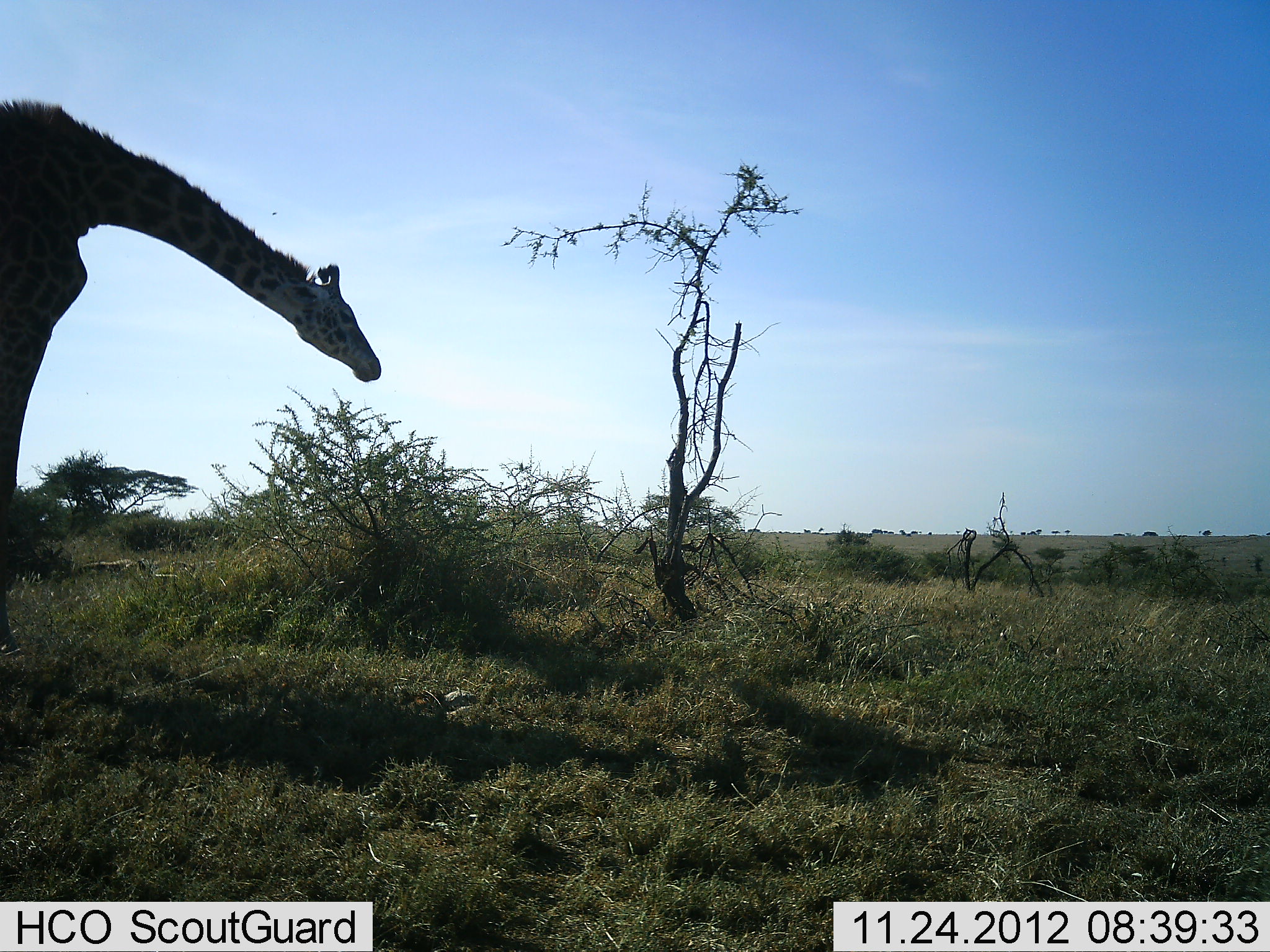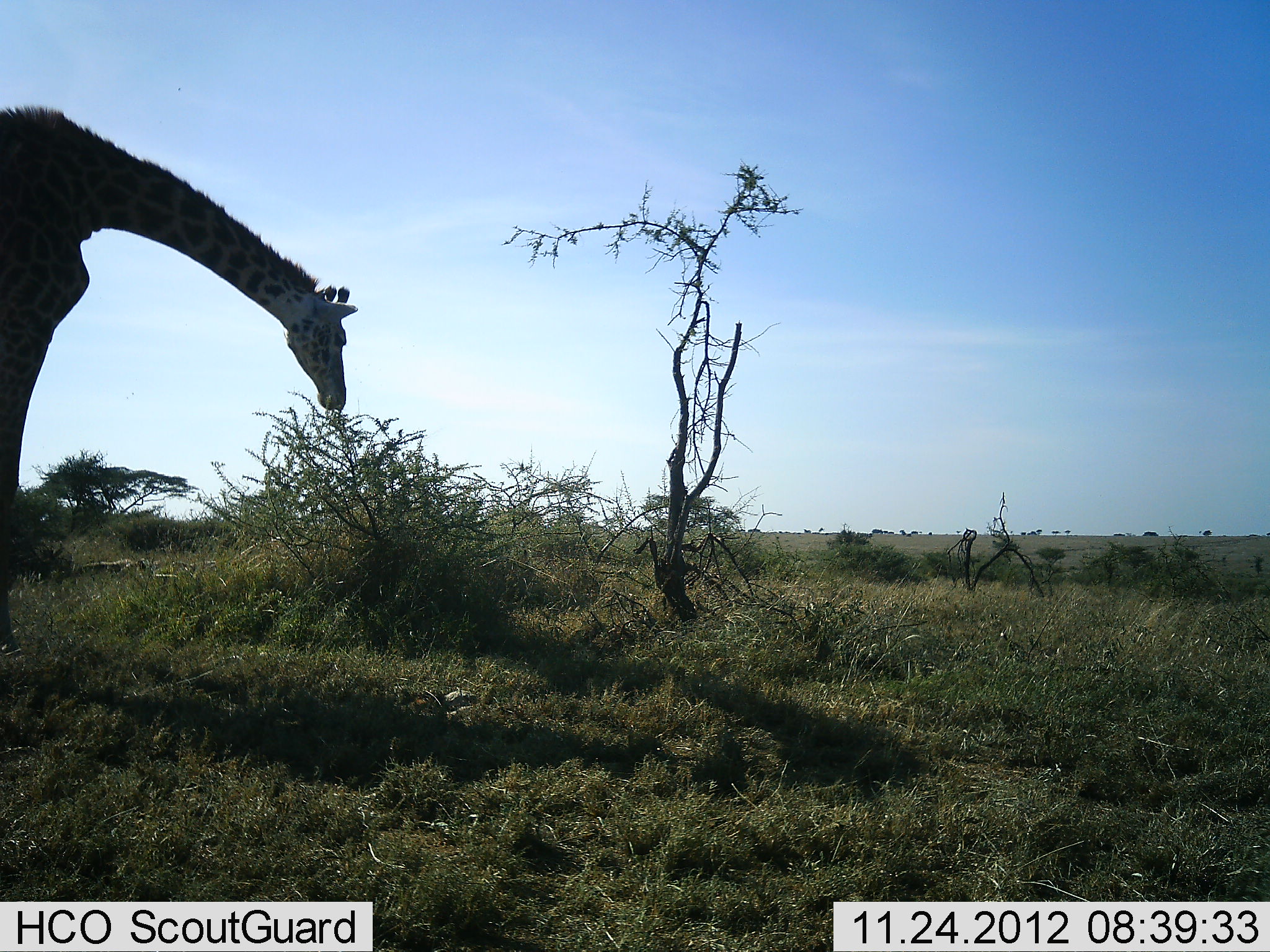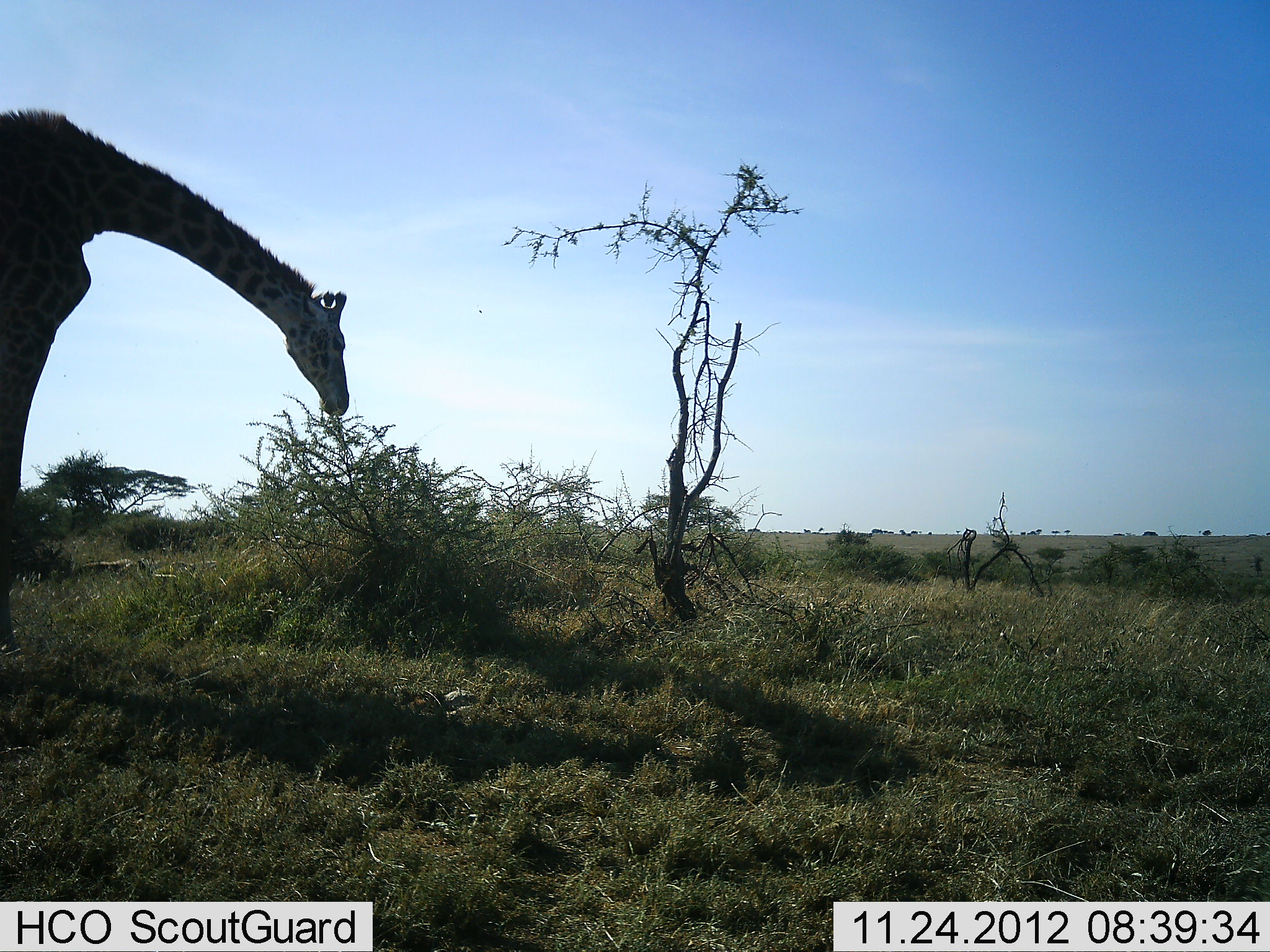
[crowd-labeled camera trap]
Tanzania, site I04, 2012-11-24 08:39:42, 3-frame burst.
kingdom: Animalia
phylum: Chordata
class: Mammalia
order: Artiodactyla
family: Giraffidae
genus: Giraffa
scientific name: Giraffa camelopardalis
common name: giraffe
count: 1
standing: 24%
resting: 0%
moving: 0%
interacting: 0%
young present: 0%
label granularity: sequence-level